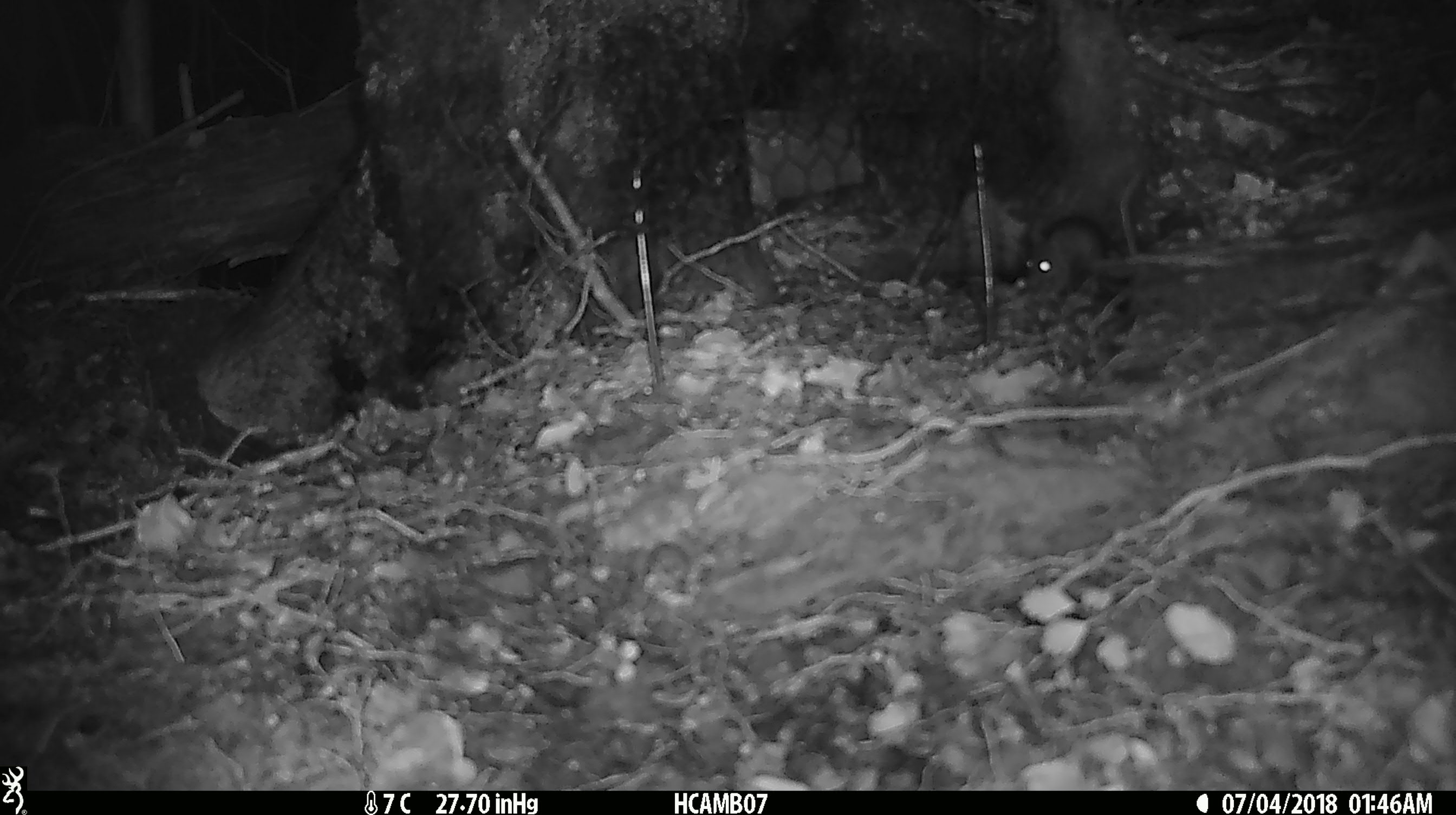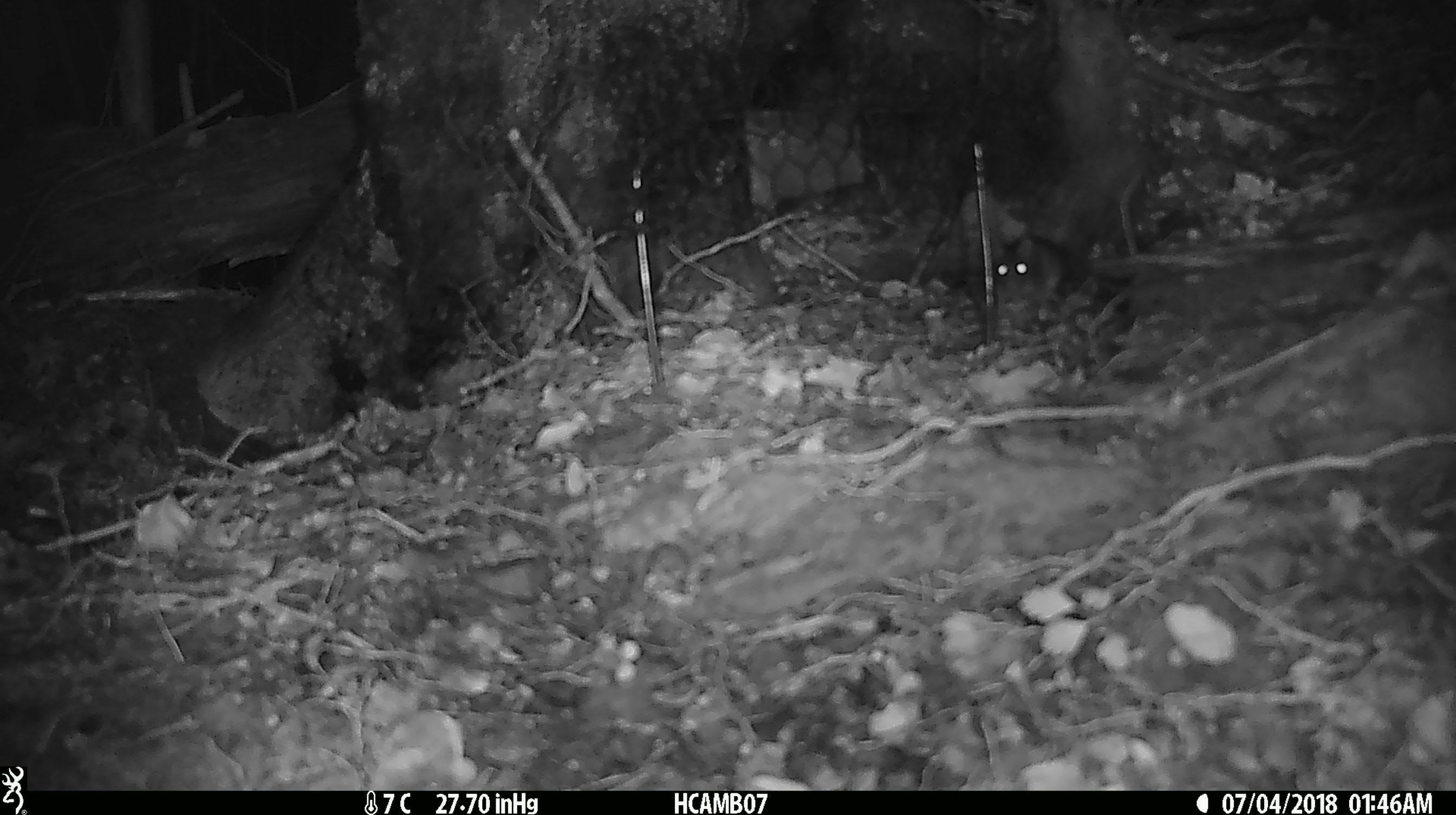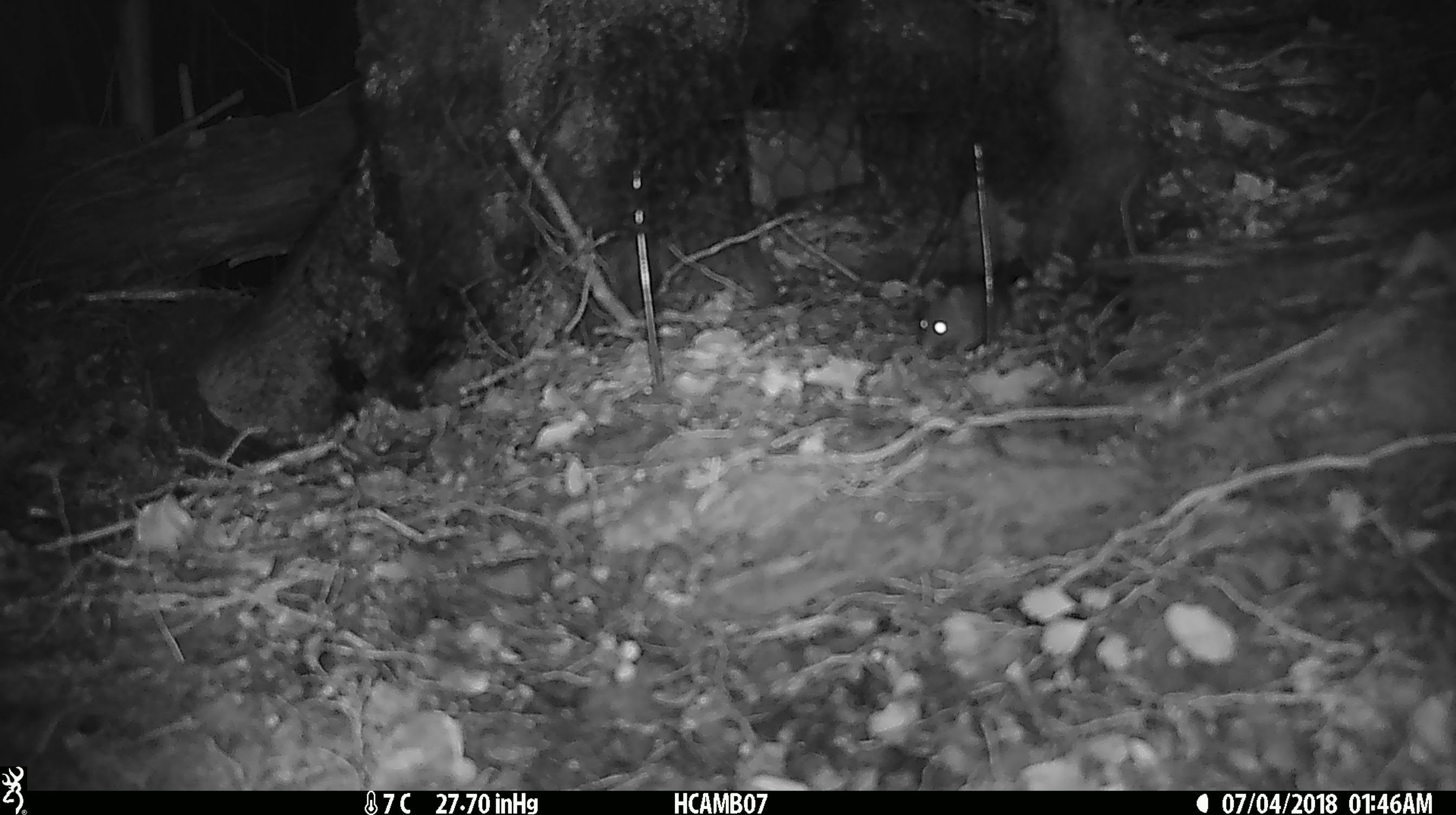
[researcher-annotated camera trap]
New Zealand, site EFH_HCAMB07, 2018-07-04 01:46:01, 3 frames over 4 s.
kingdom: Animalia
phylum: Chordata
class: Mammalia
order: Rodentia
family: Muridae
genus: Mus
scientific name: Mus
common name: mouse